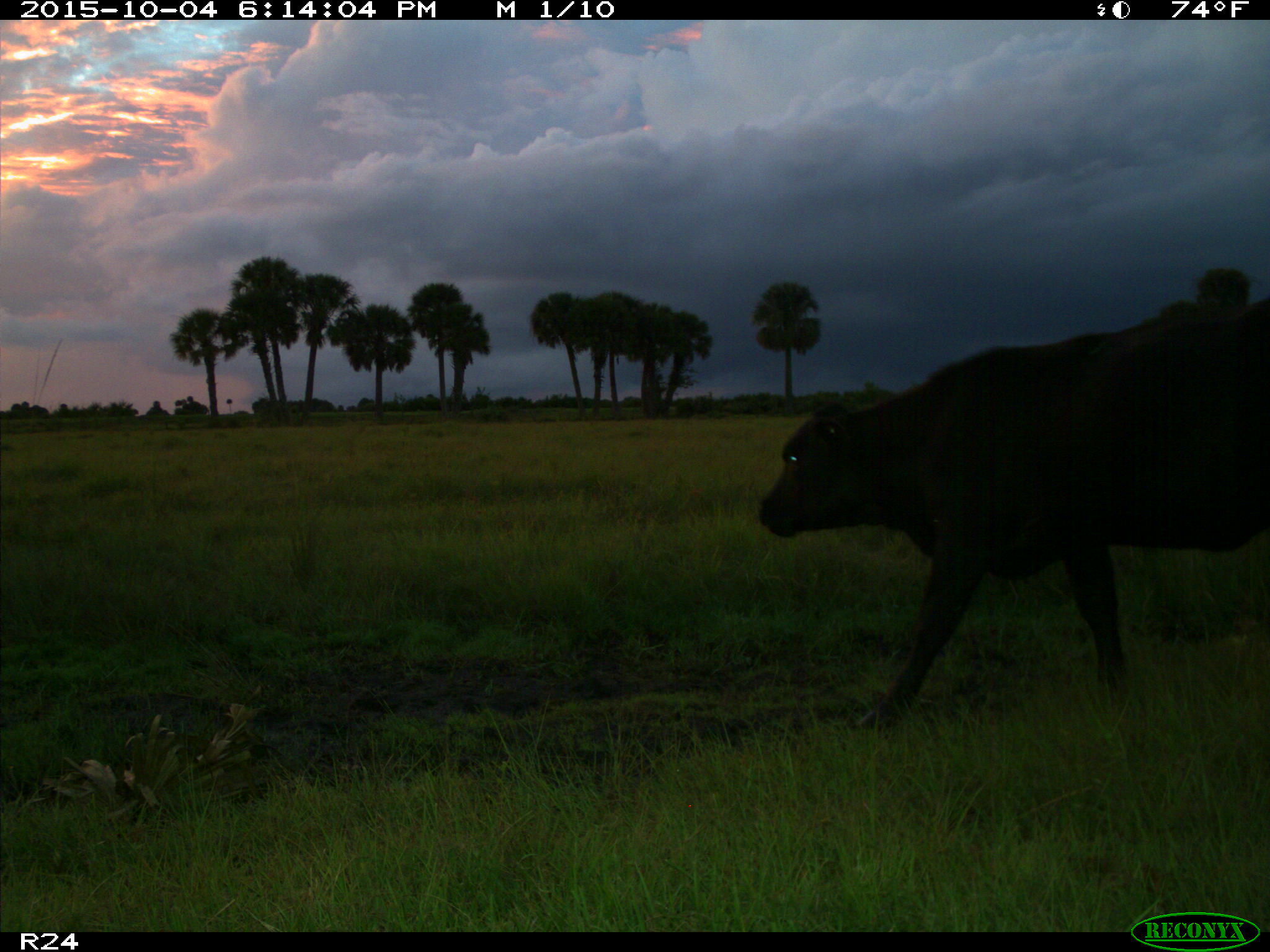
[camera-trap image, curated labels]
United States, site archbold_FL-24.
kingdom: Animalia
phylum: Chordata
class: Mammalia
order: Artiodactyla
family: Bovidae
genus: Bos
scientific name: Bos taurus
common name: domestic cow